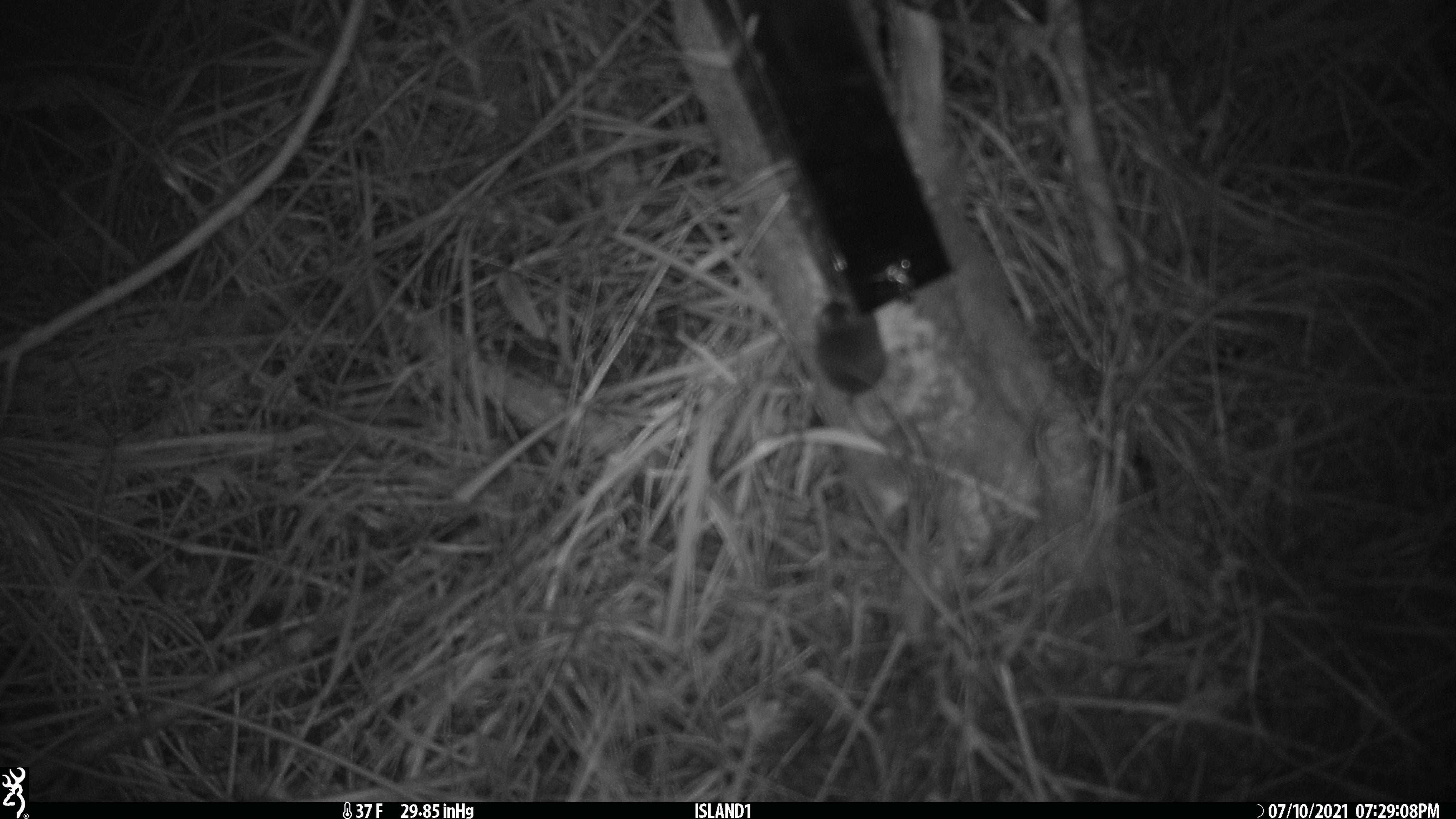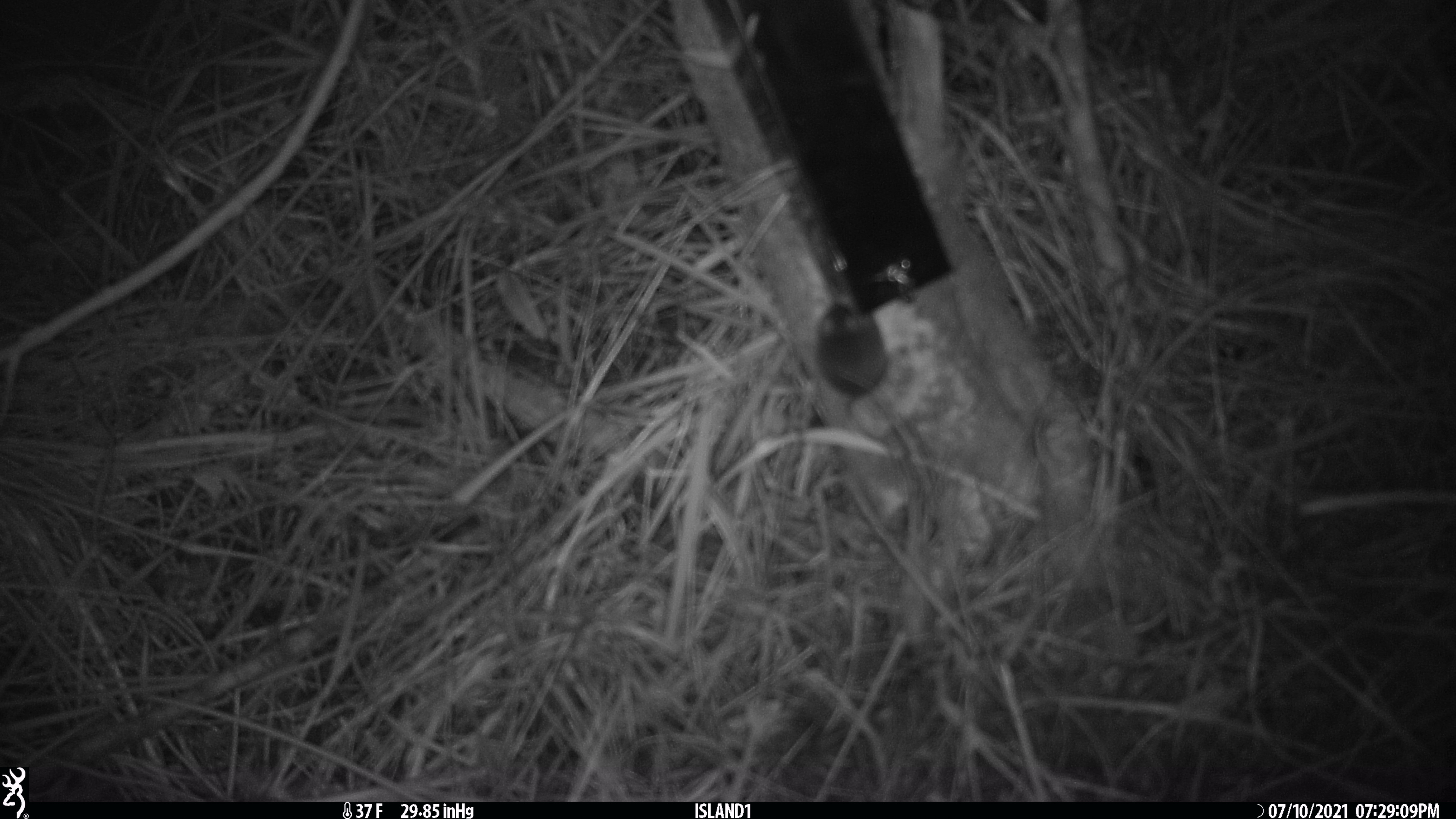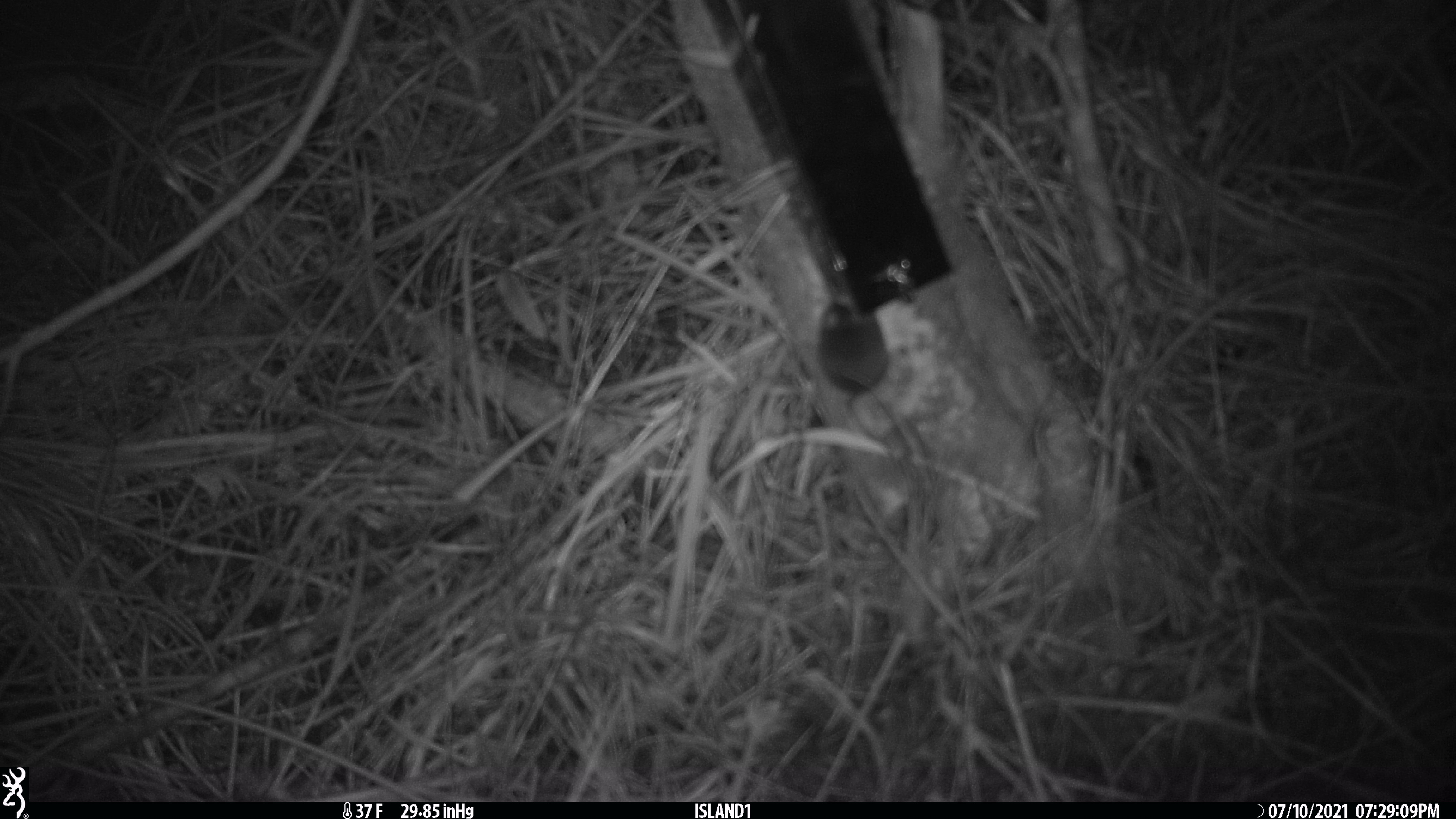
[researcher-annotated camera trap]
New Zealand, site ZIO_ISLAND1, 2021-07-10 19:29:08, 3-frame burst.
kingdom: Animalia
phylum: Chordata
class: Mammalia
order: Rodentia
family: Muridae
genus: Mus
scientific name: Mus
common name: mouse